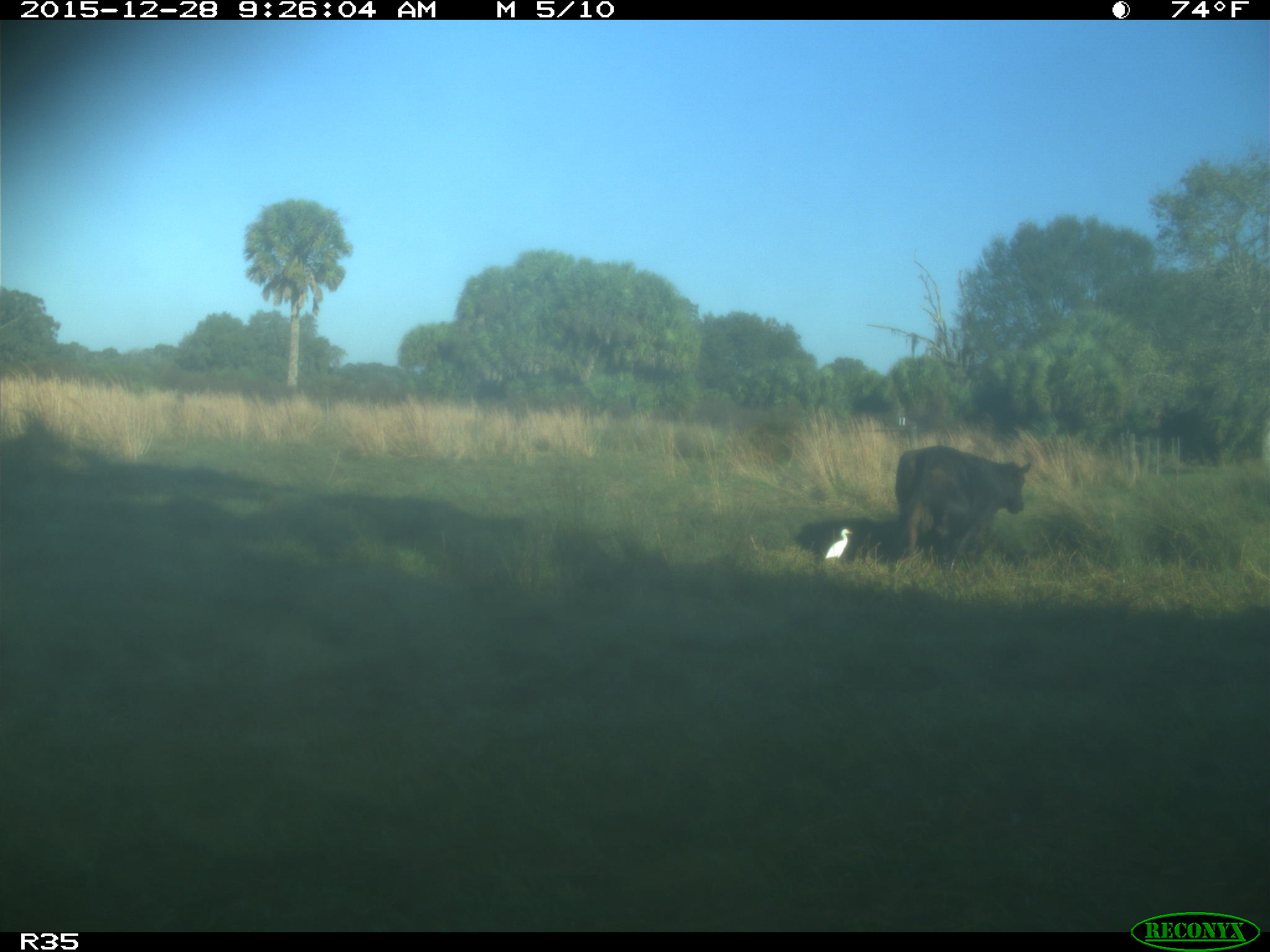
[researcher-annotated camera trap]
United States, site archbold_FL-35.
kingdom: Animalia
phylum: Chordata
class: Mammalia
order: Artiodactyla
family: Bovidae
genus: Bos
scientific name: Bos taurus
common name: domestic cow